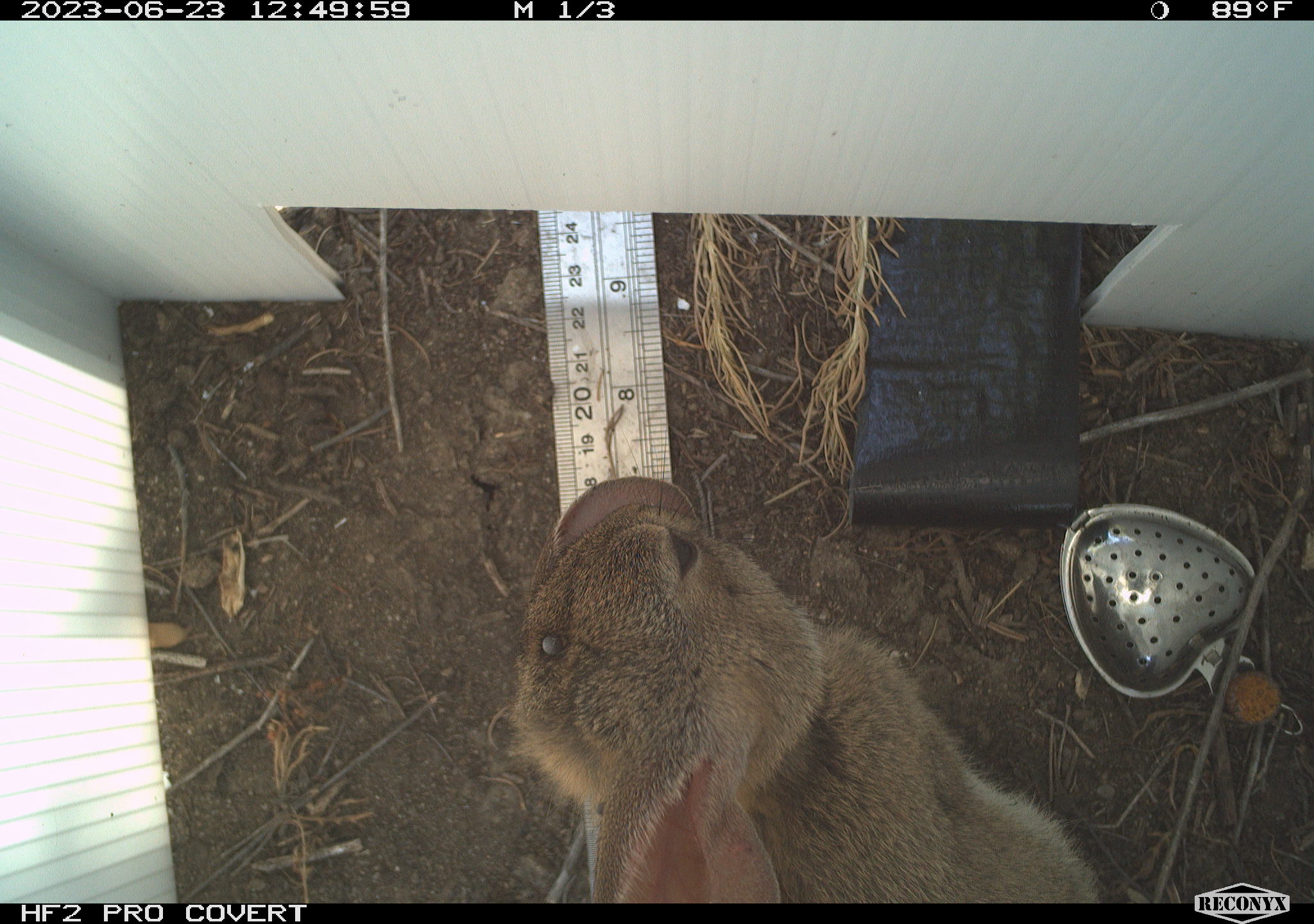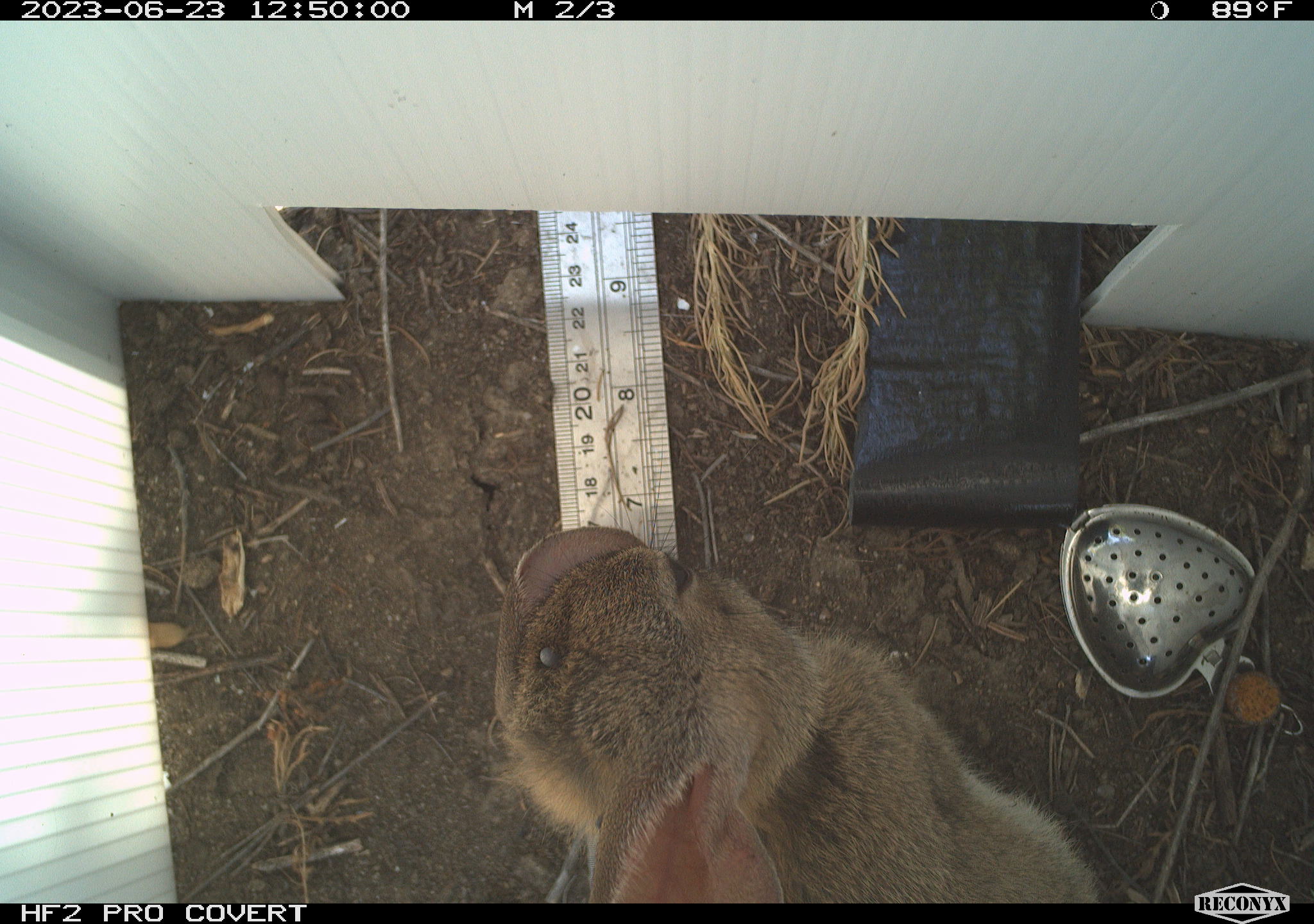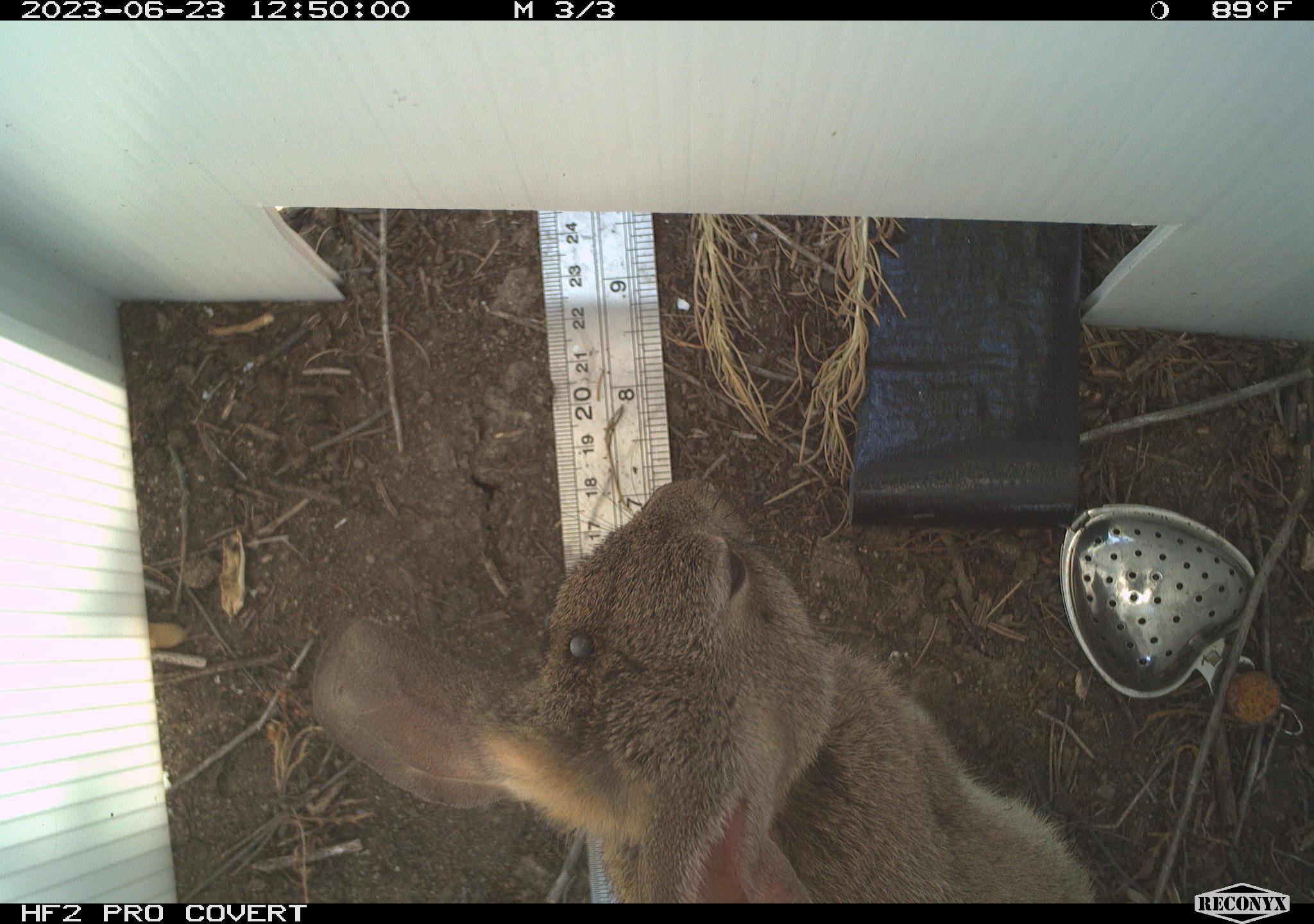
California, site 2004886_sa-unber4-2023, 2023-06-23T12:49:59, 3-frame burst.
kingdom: Animalia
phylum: Chordata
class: Mammalia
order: Lagomorpha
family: Leporidae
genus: Sylvilagus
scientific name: Sylvilagus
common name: cottontail rabbits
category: sylvilagus species